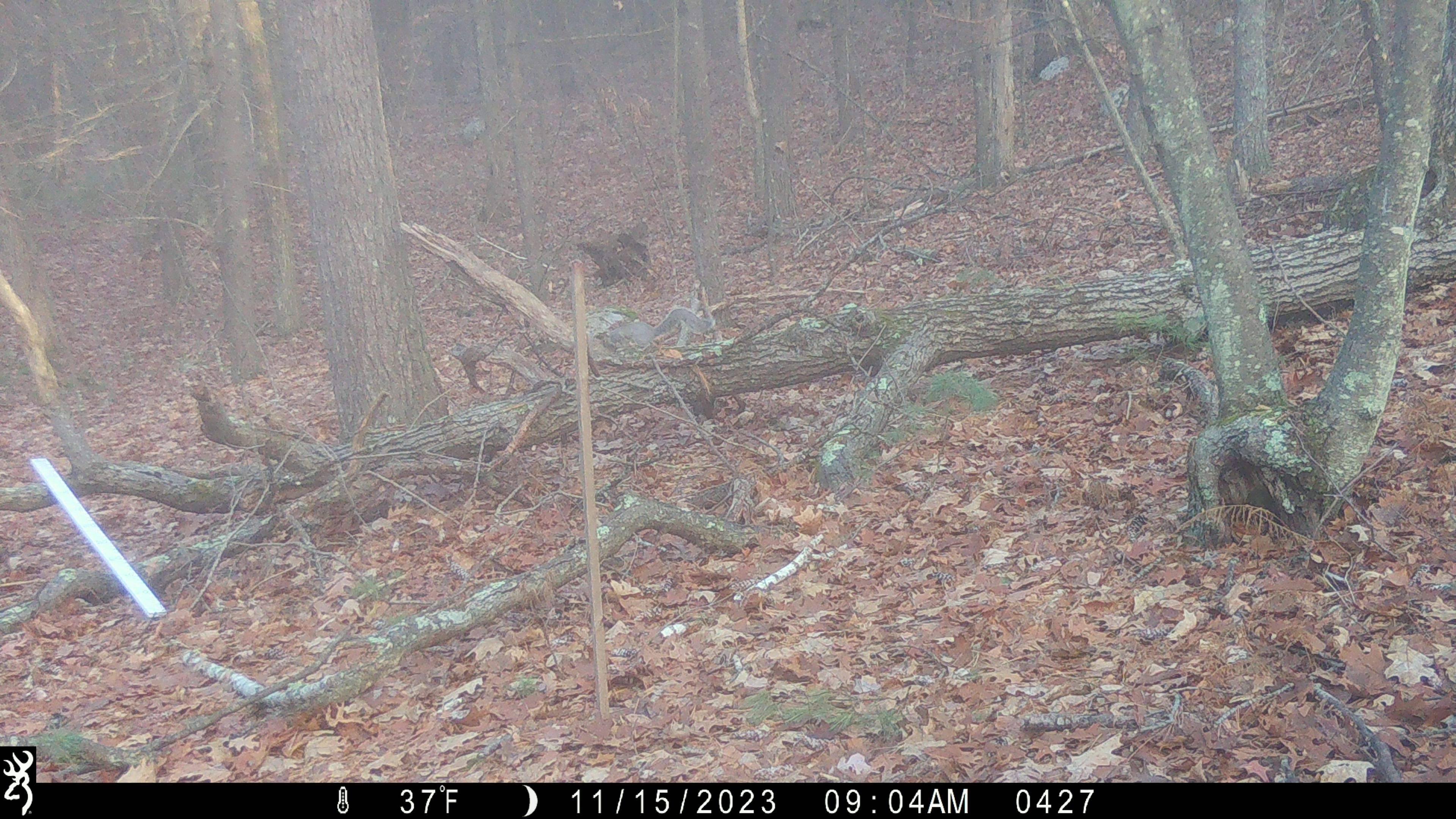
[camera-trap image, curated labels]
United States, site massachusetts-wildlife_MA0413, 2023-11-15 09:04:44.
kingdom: Animalia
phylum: Chordata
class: Mammalia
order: Rodentia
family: Sciuridae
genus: Sciurus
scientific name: Sciurus carolinensis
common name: gray squirrel